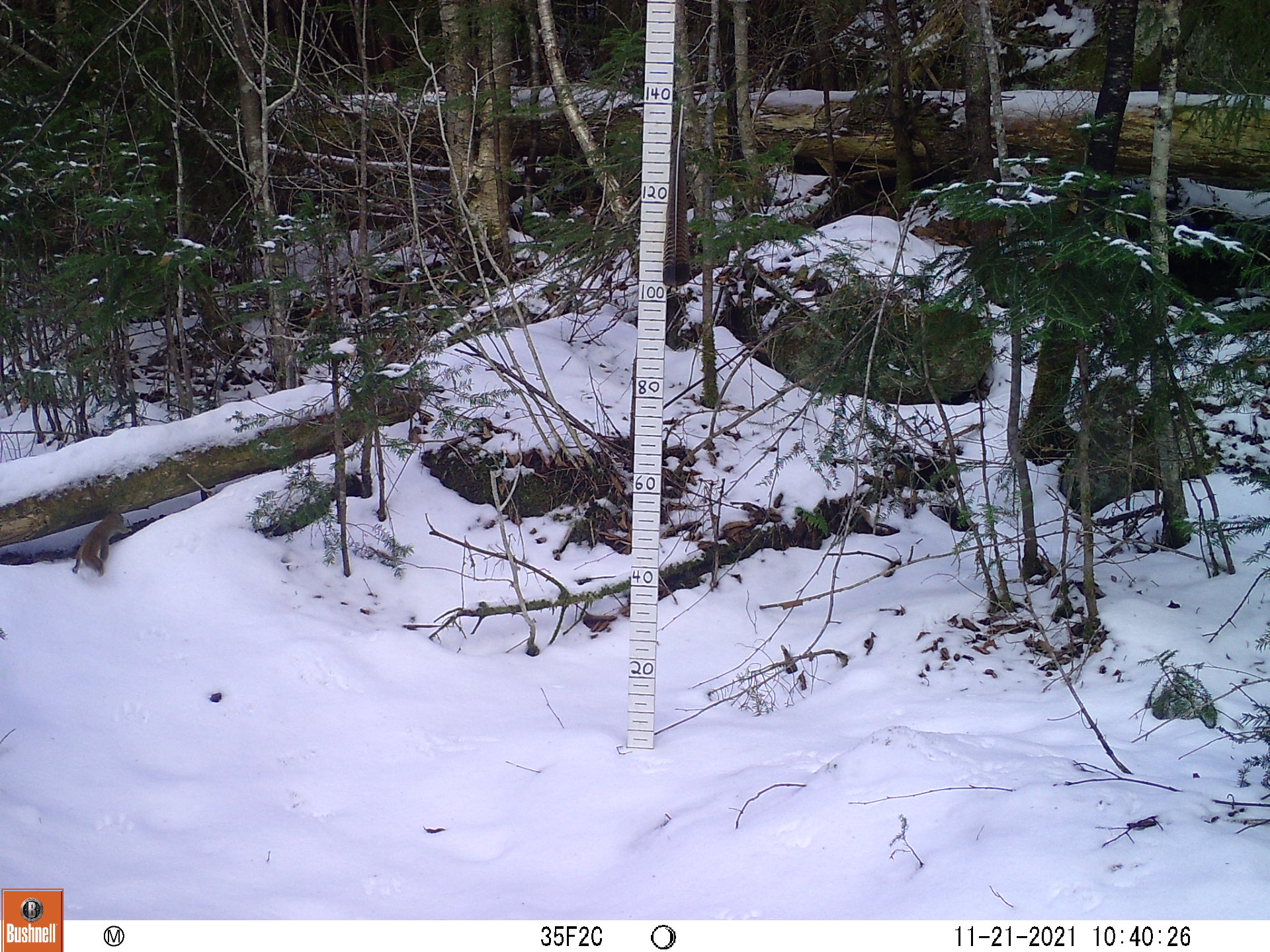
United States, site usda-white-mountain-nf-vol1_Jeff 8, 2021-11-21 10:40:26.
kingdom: Animalia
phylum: Chordata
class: Mammalia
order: Rodentia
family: Sciuridae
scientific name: Sciuridae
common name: squirrel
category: squirrel sp.